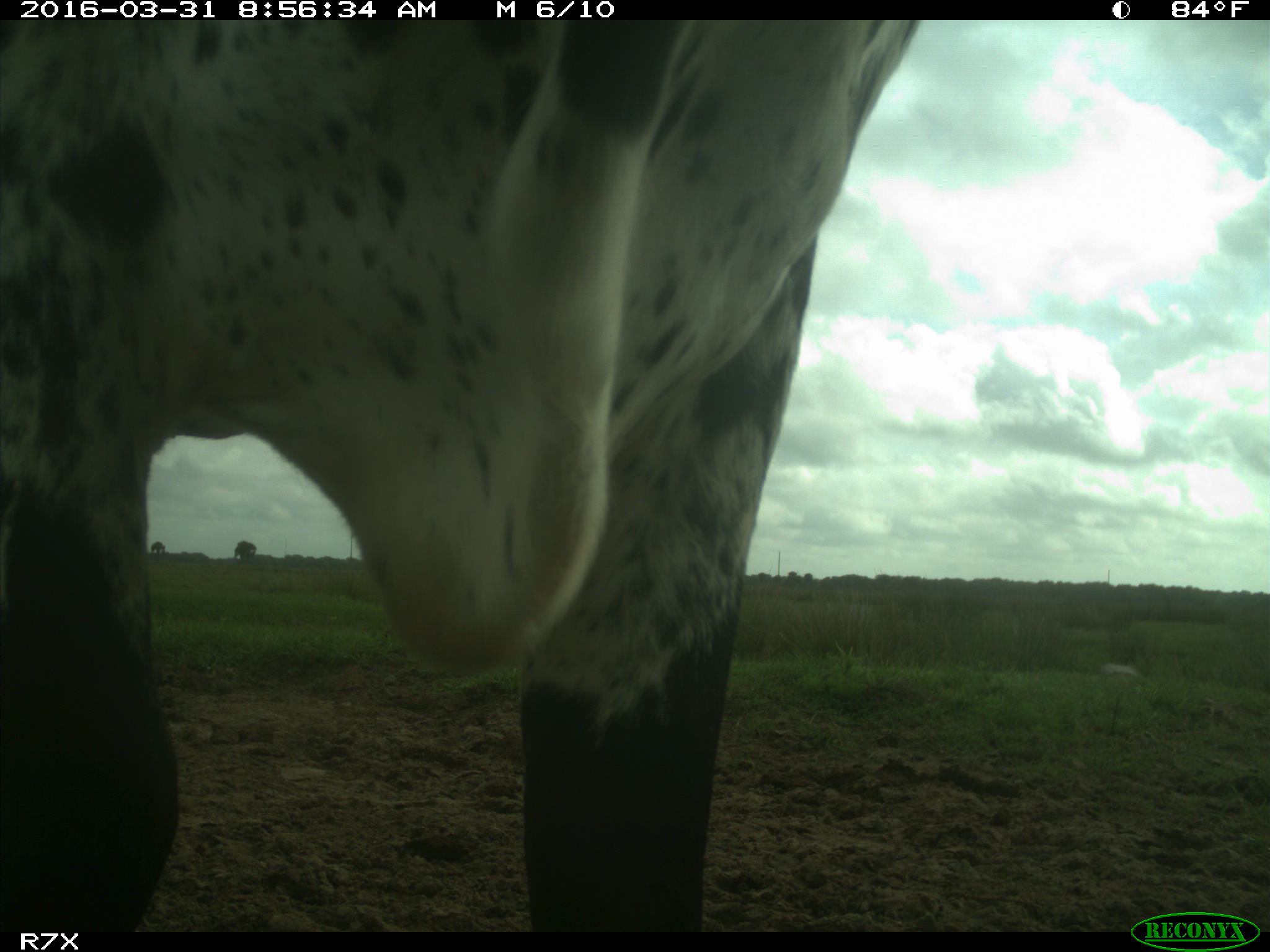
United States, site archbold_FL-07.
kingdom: Animalia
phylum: Chordata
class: Mammalia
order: Artiodactyla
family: Bovidae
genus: Bos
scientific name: Bos taurus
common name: domestic cow